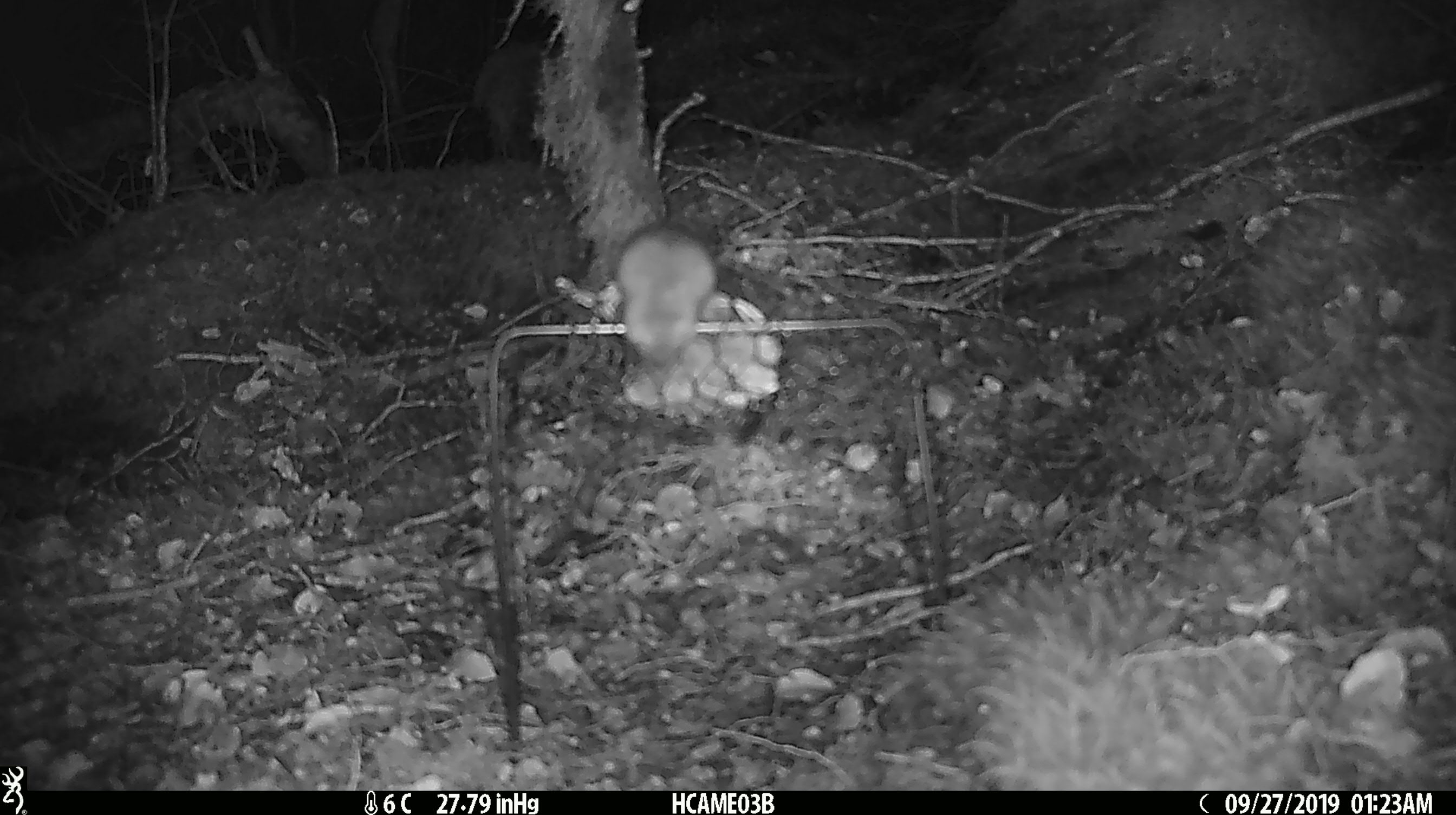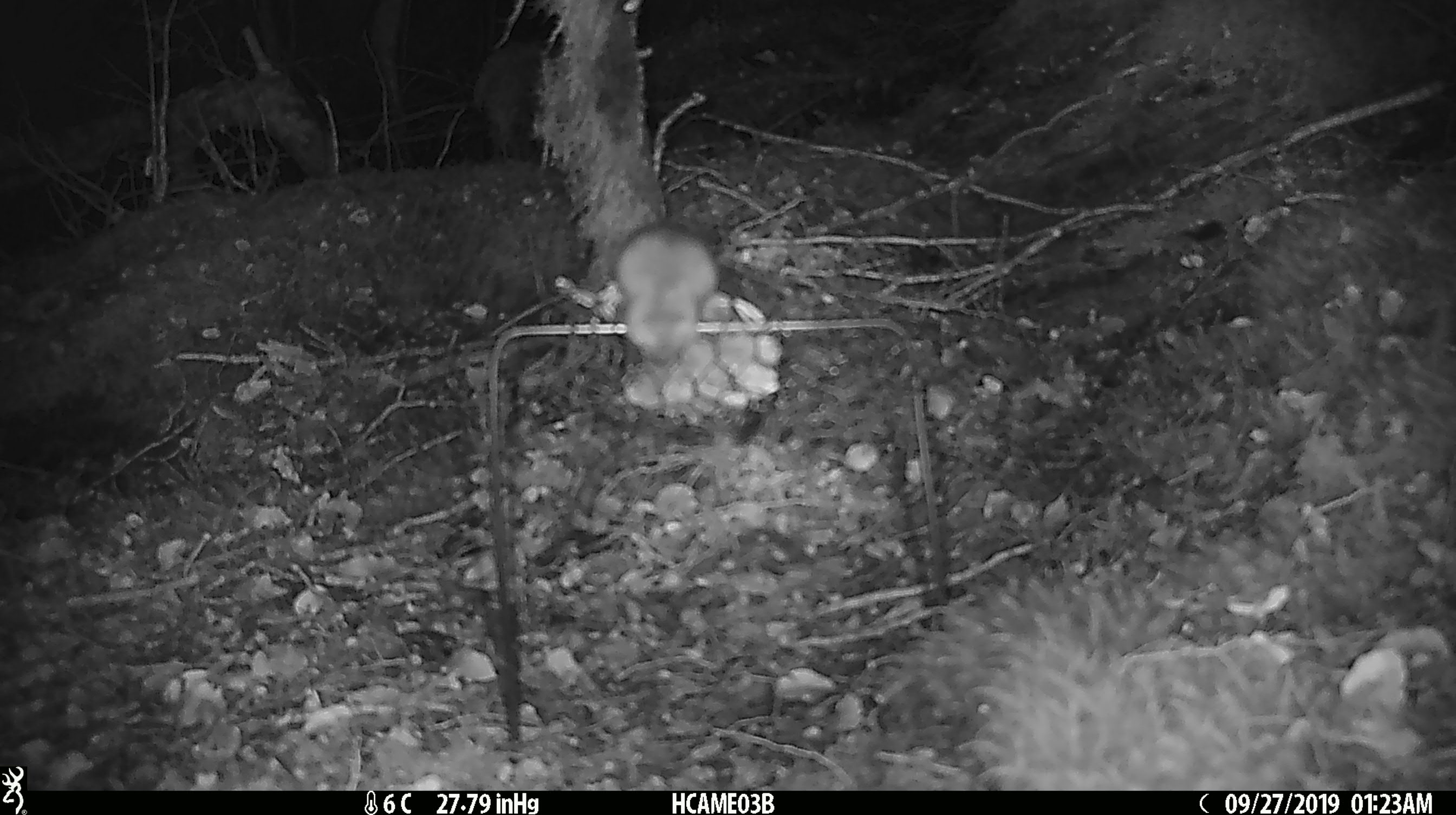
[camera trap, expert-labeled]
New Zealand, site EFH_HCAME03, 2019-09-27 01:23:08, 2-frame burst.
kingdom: Animalia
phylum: Chordata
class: Mammalia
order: Rodentia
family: Muridae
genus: Mus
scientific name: Mus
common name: mouse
Mouse (Mus).